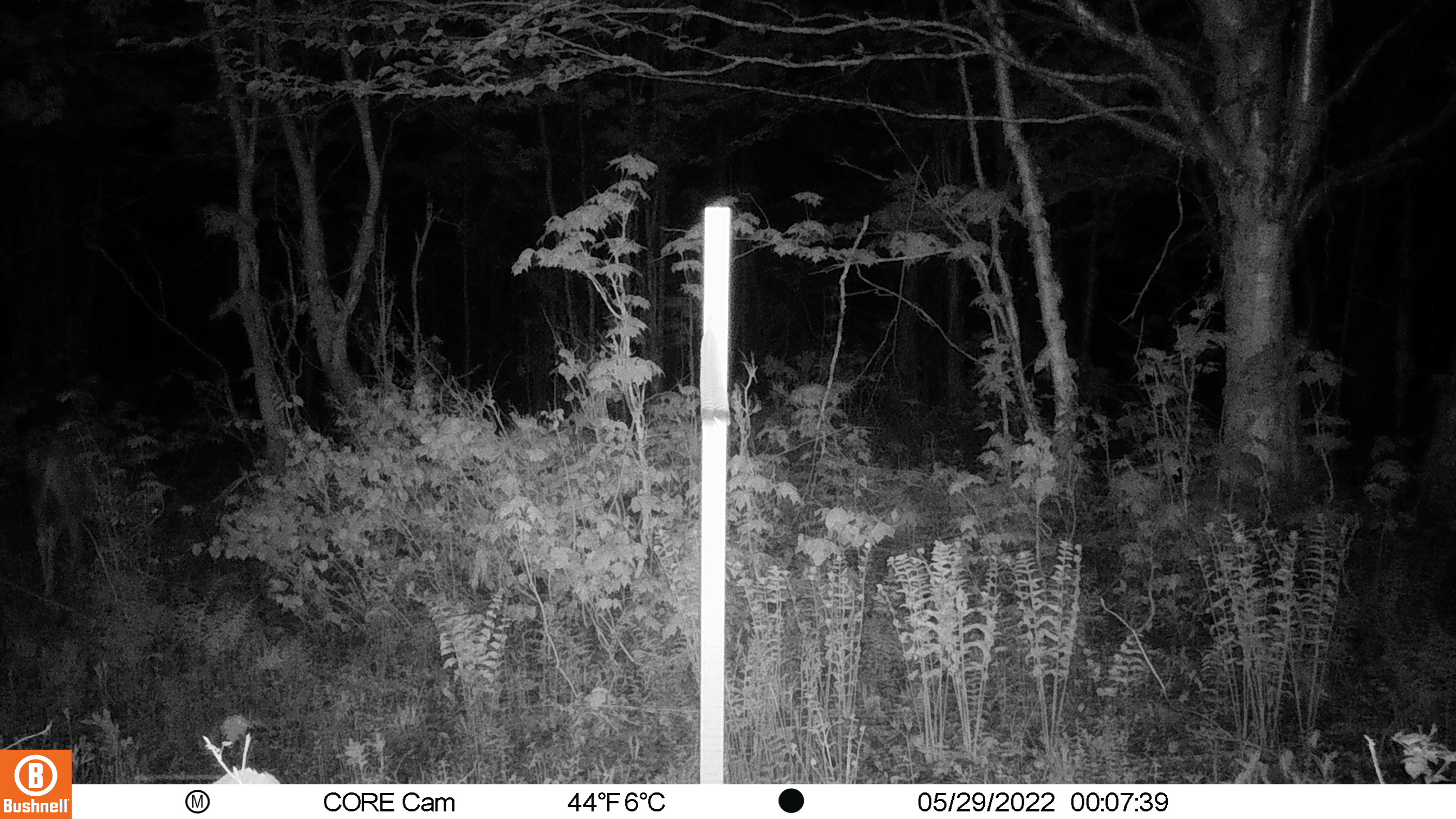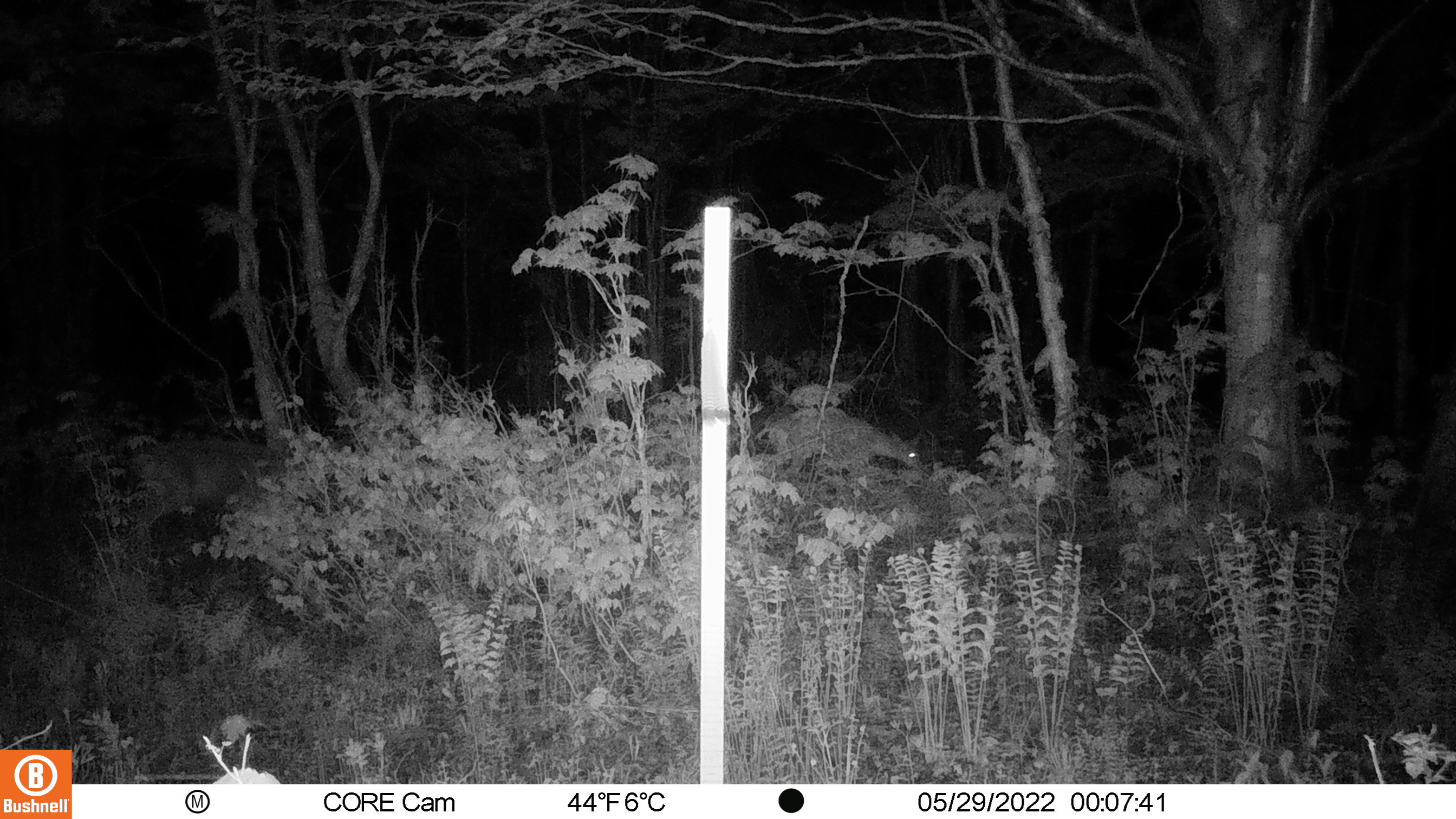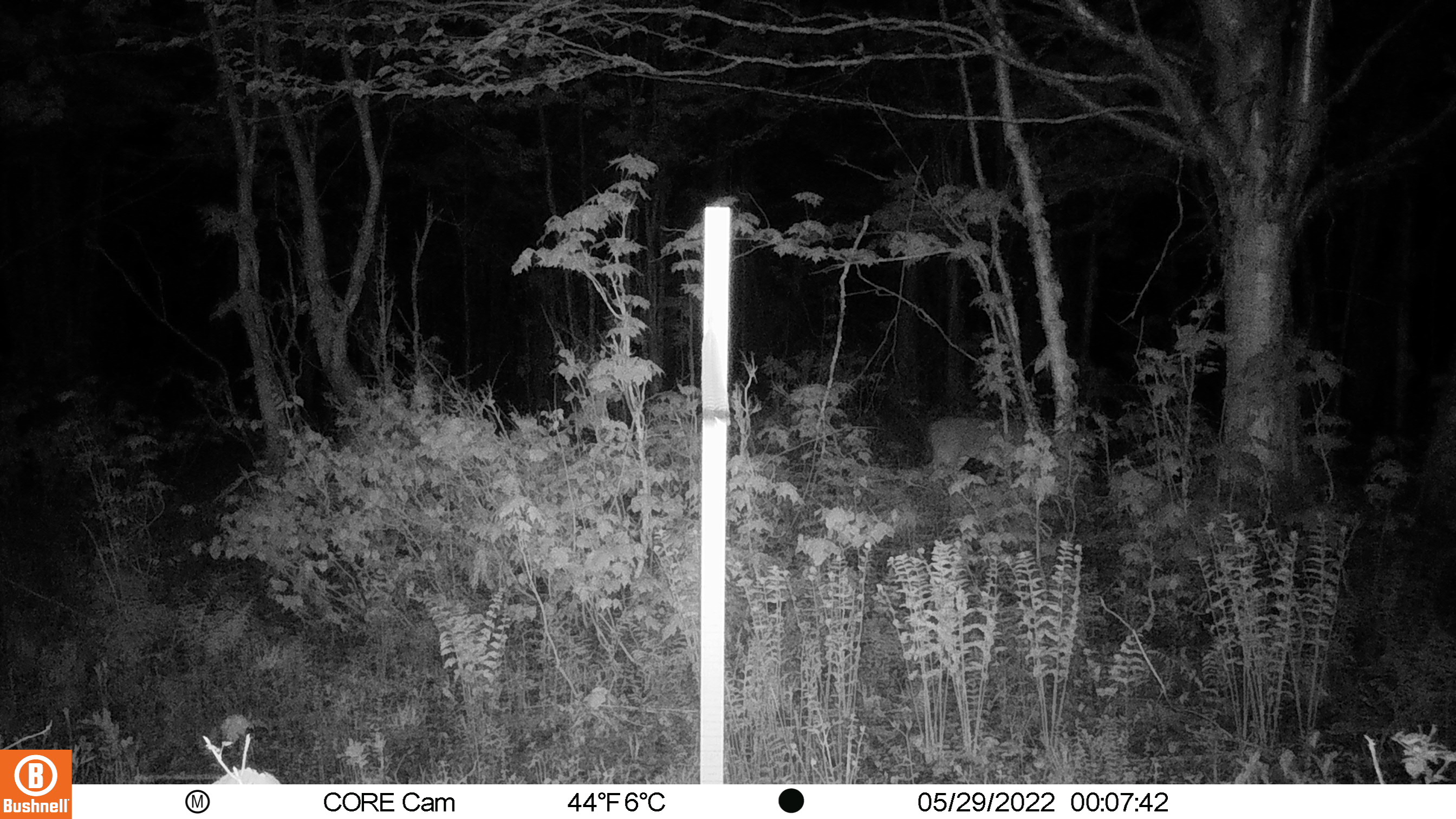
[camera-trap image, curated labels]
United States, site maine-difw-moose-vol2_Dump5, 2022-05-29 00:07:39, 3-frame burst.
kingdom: Animalia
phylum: Chordata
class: Mammalia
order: Artiodactyla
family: Cervidae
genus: Odocoileus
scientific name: Odocoileus virginianus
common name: white-tailed deer